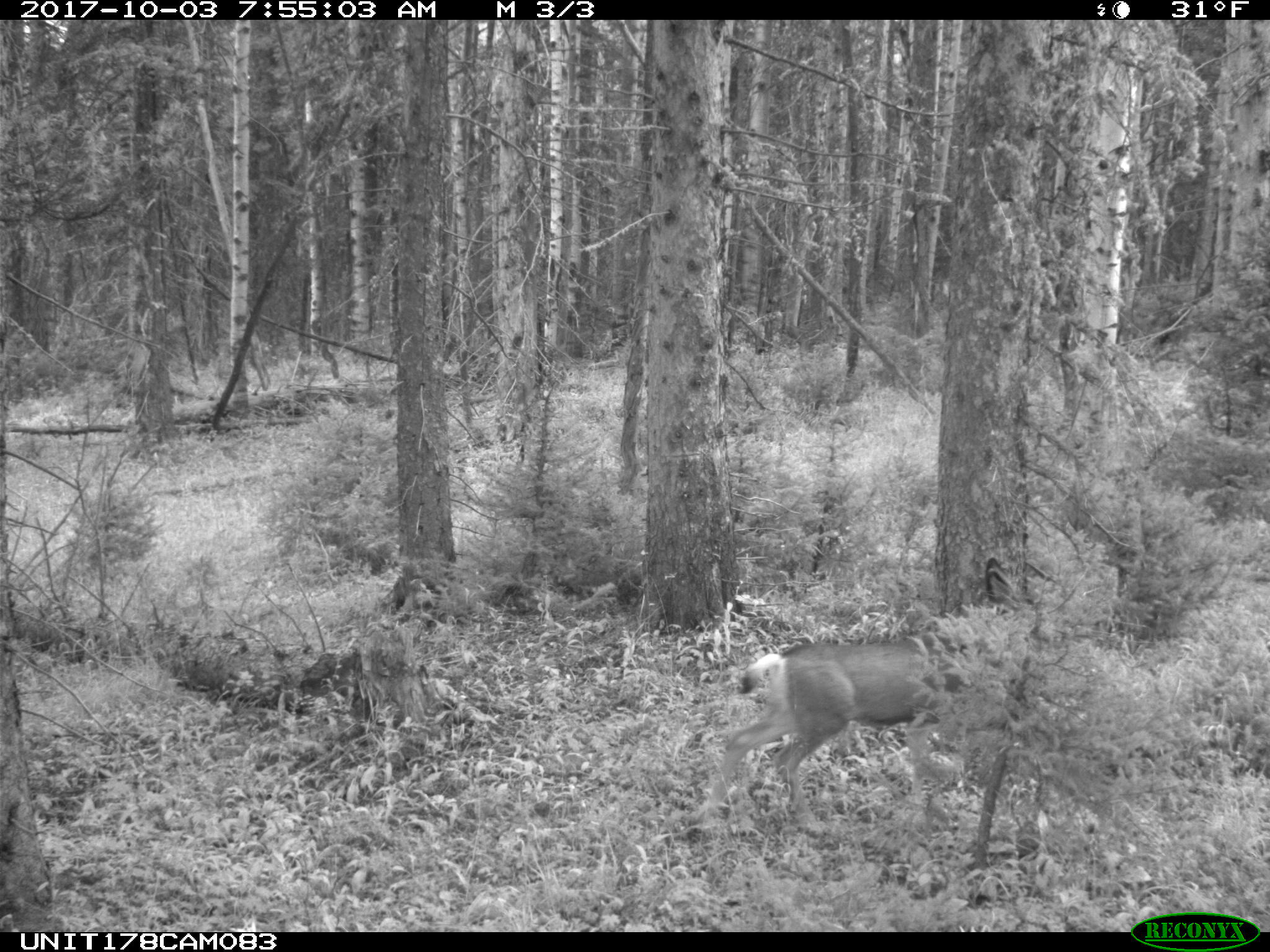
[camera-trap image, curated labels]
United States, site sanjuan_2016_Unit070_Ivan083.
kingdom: Animalia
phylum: Chordata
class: Mammalia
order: Artiodactyla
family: Cervidae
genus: Odocoileus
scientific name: Odocoileus hemionus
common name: mule deer